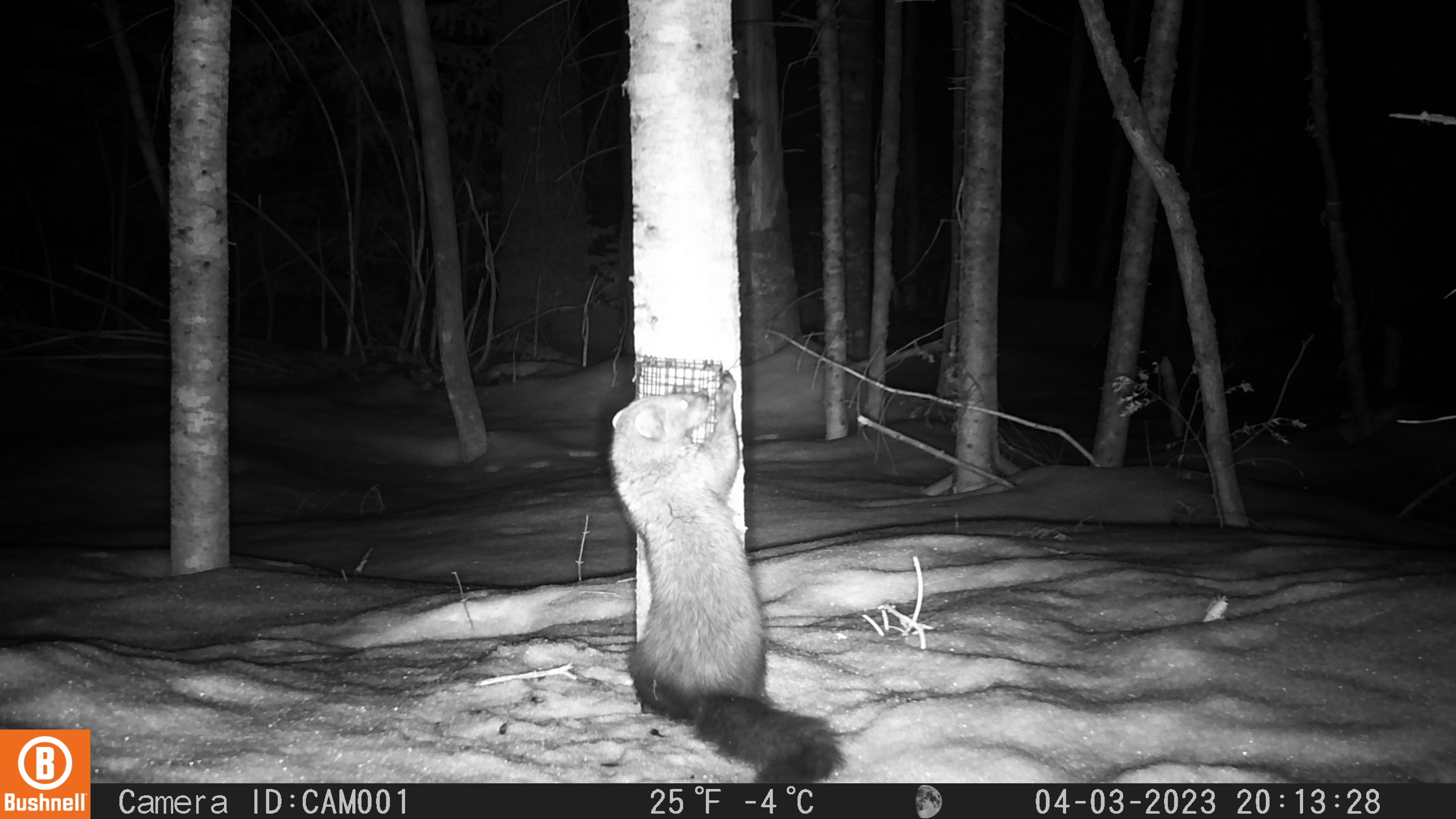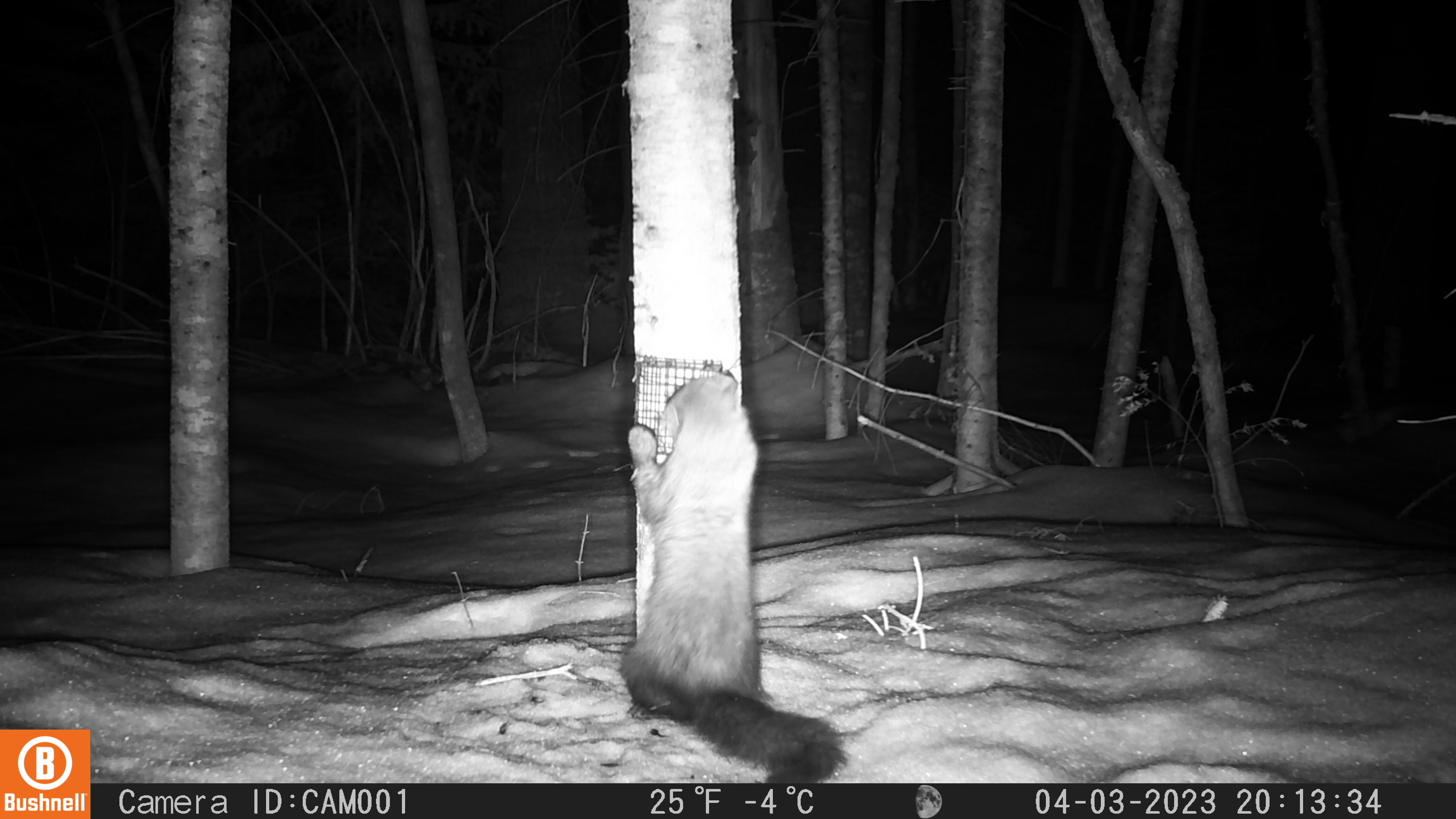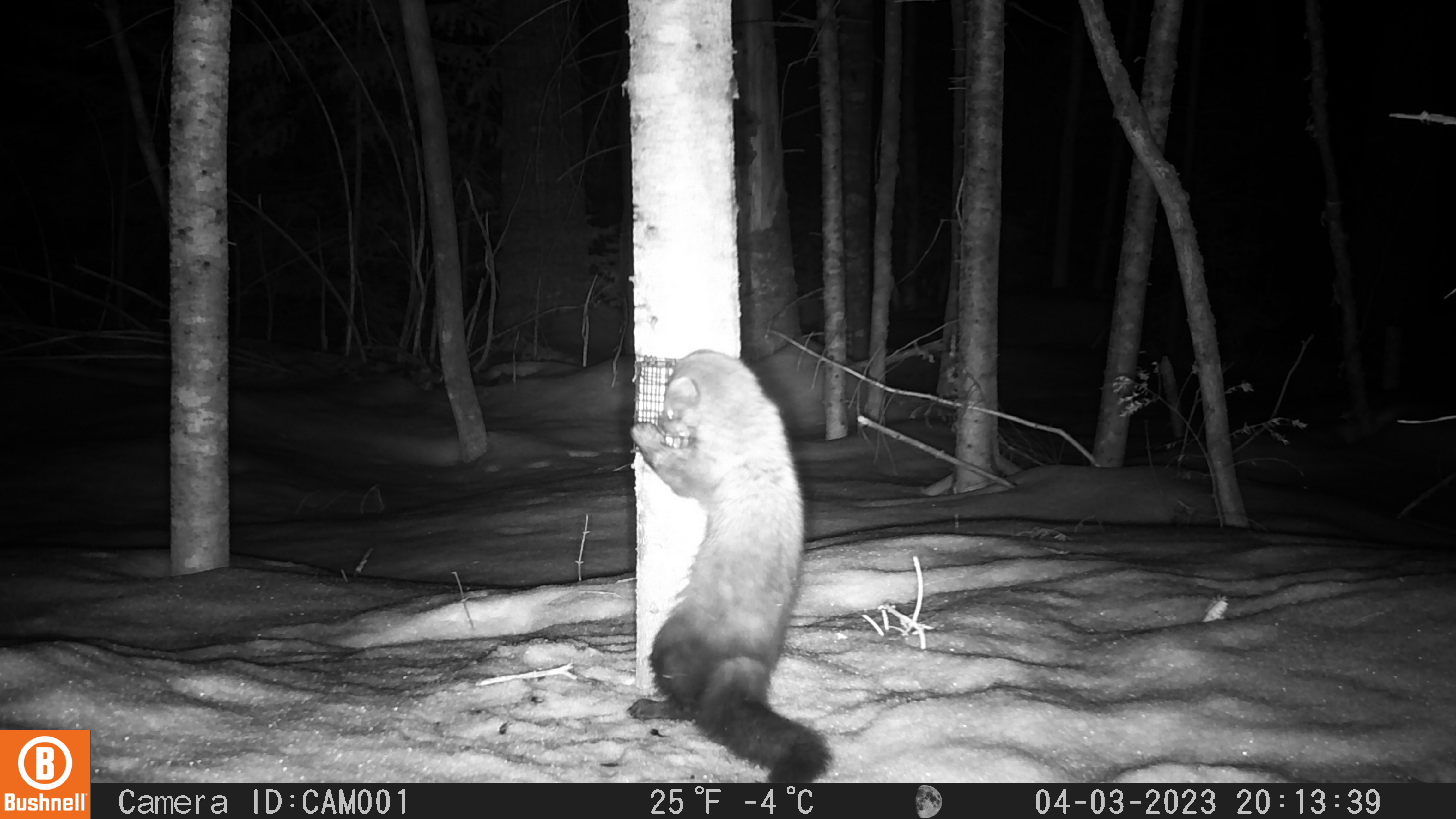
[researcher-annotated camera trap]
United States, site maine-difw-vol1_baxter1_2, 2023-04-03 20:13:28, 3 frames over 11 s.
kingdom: Animalia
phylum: Chordata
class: Mammalia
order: Carnivora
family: Mustelidae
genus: Pekania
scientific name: Pekania pennanti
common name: fisher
Fisher (Pekania pennanti).